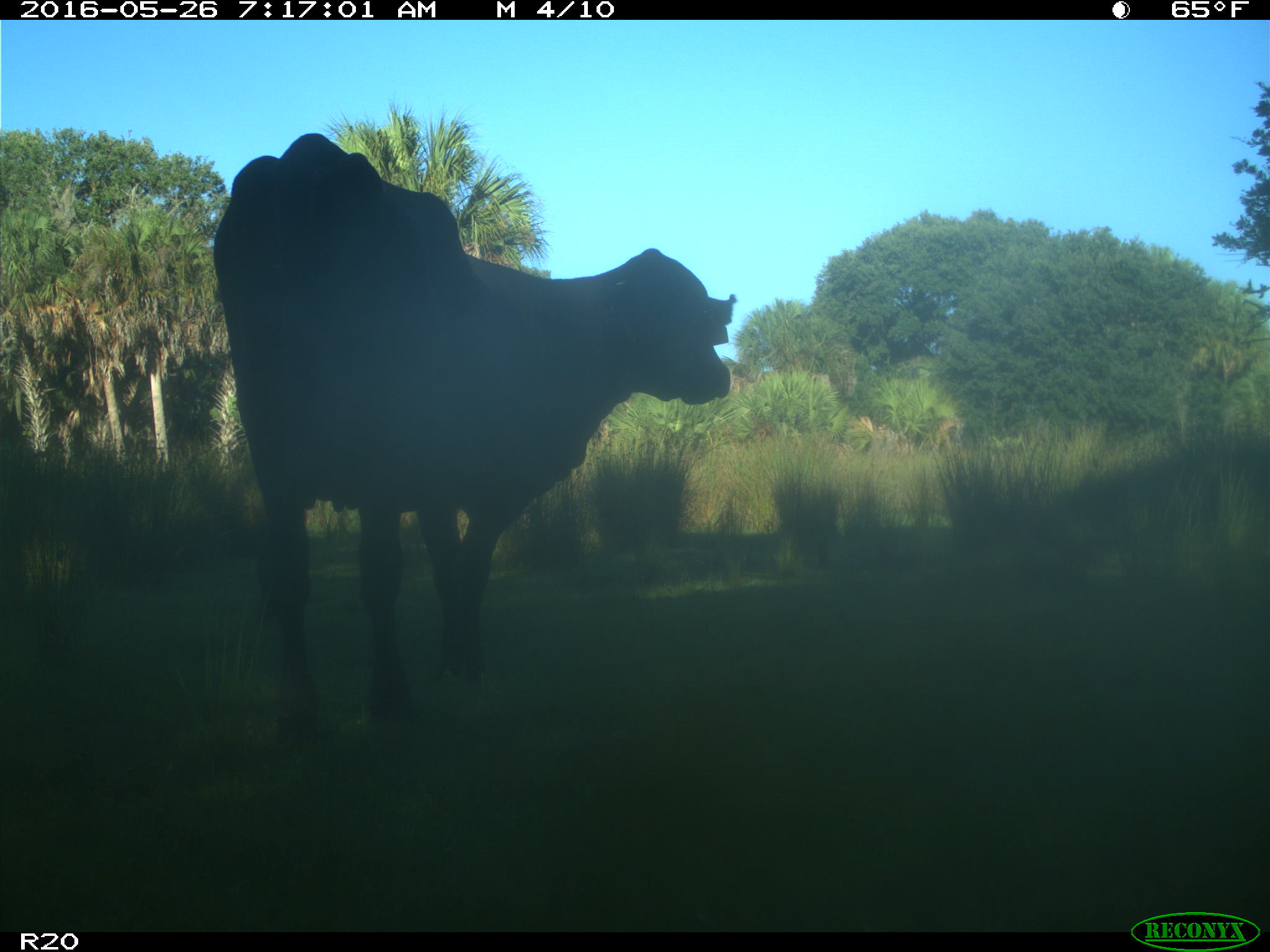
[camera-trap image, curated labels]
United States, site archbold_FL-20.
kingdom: Animalia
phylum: Chordata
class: Mammalia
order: Artiodactyla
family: Bovidae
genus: Bos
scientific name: Bos taurus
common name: domestic cow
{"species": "Bos taurus (domestic cow)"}